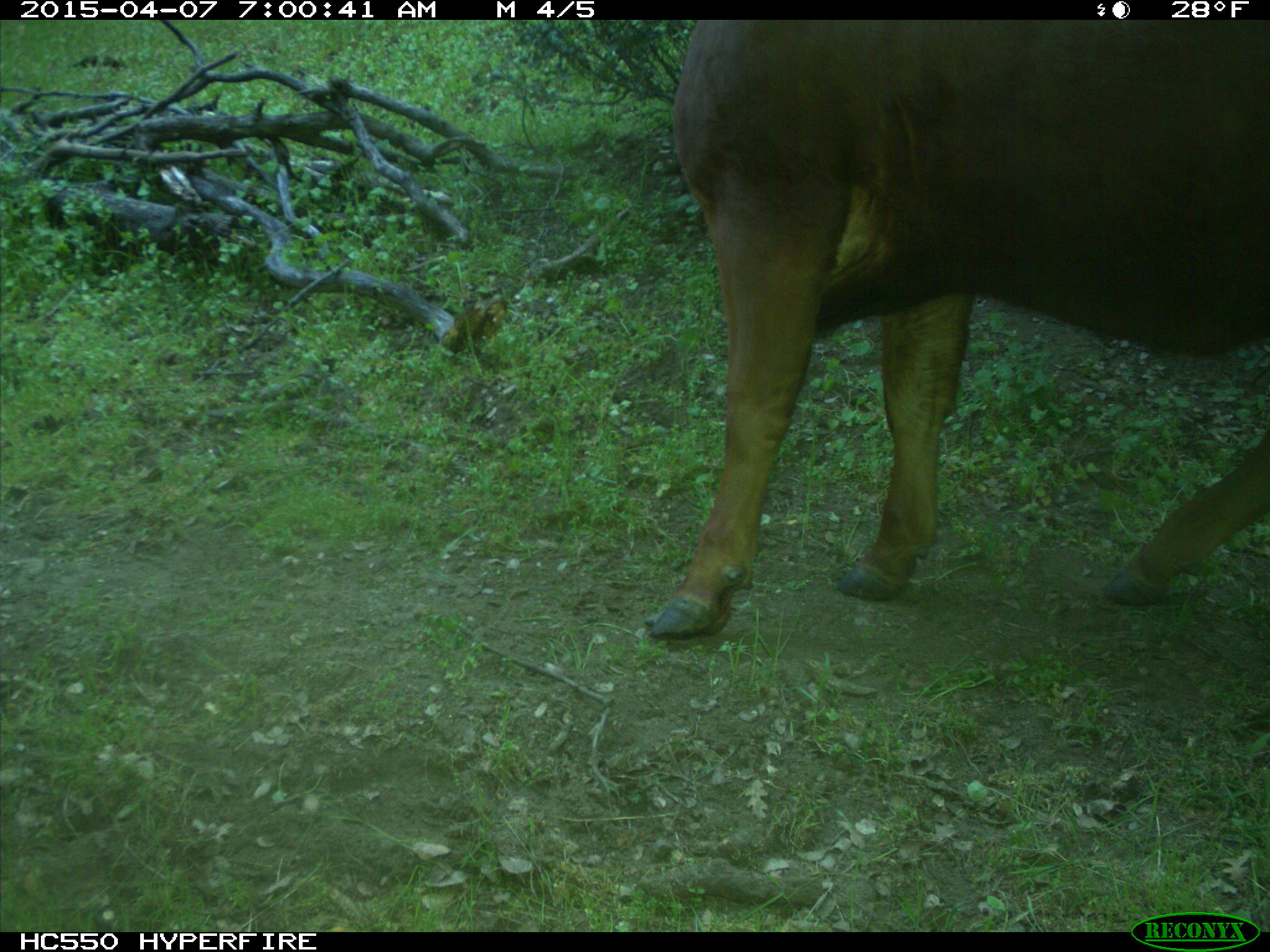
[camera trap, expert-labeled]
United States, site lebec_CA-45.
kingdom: Animalia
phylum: Chordata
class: Mammalia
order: Artiodactyla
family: Bovidae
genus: Bos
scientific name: Bos taurus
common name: domestic cow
Bos taurus (domestic cow).